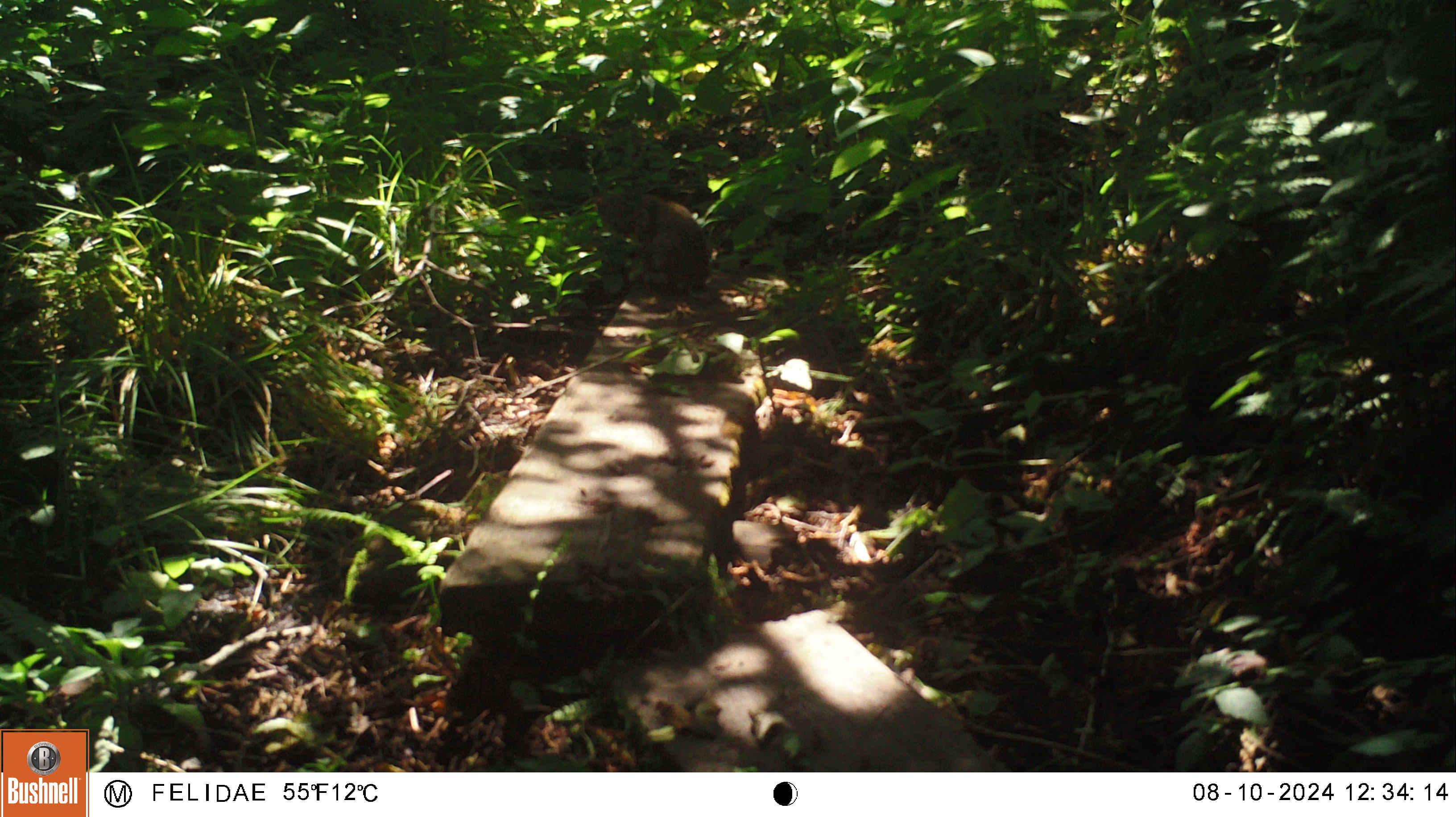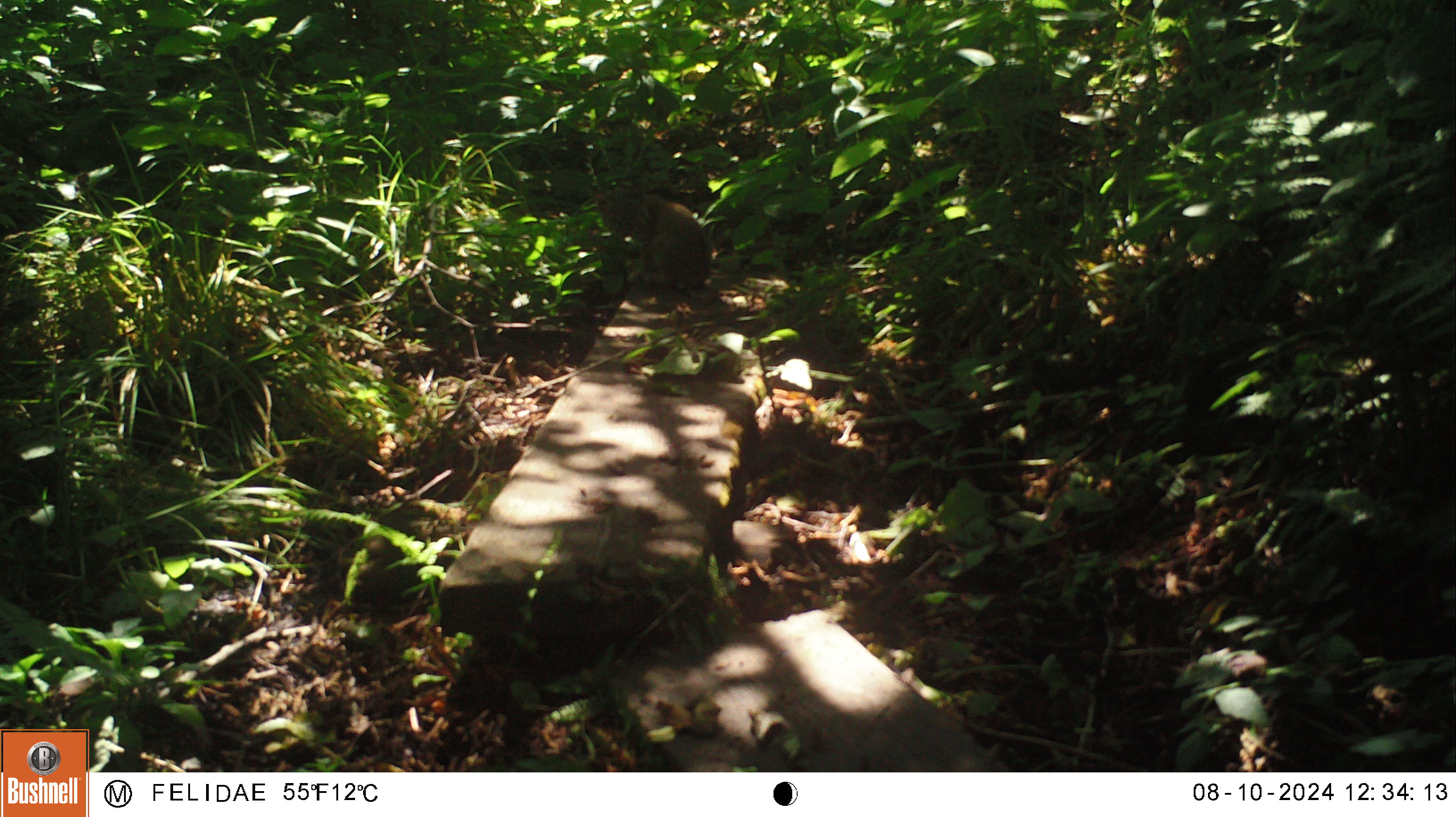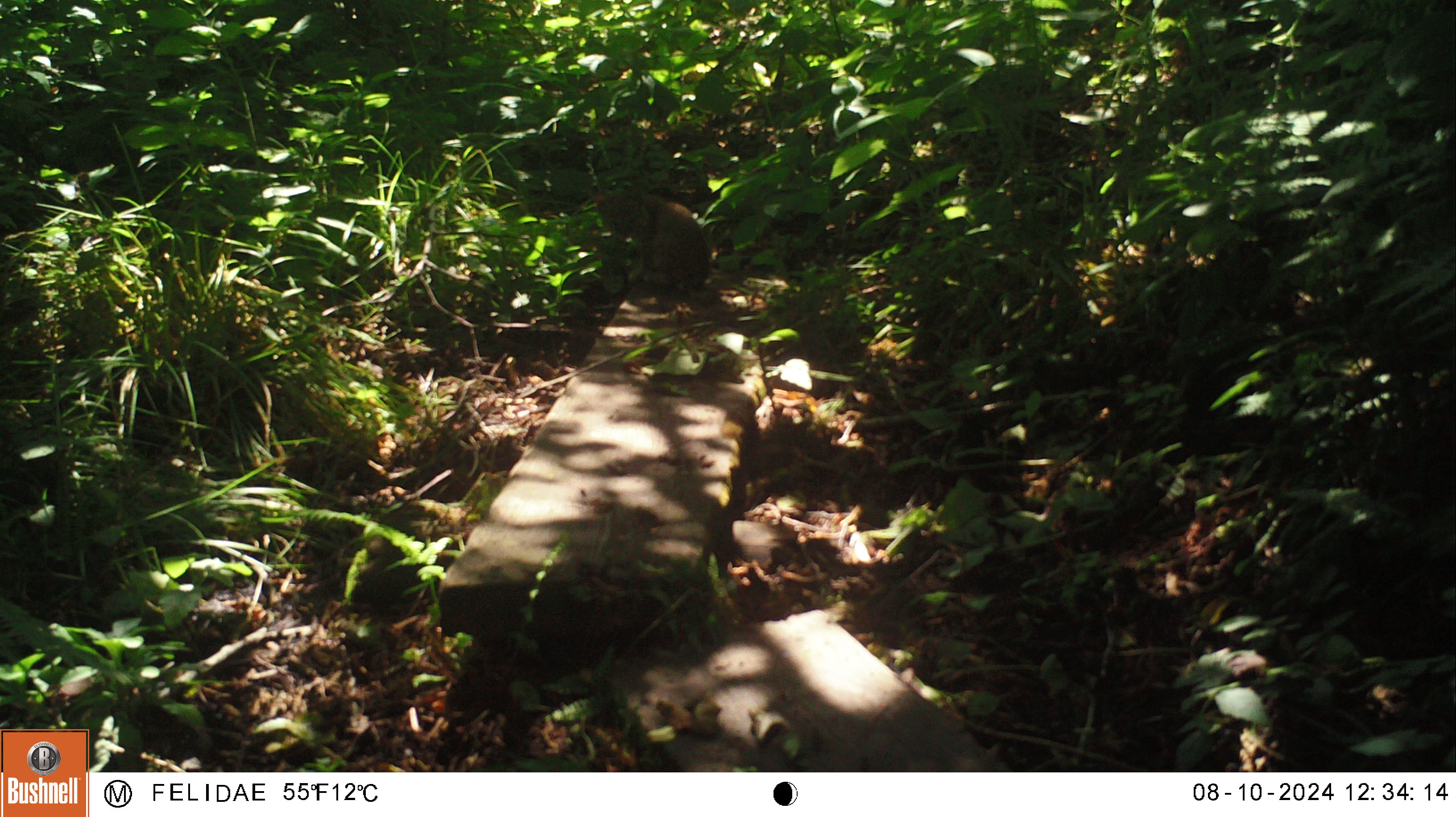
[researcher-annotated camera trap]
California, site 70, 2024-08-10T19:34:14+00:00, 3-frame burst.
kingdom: Animalia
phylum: Chordata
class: Mammalia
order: Carnivora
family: Felidae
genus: Lynx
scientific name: Lynx rufus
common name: bobcat